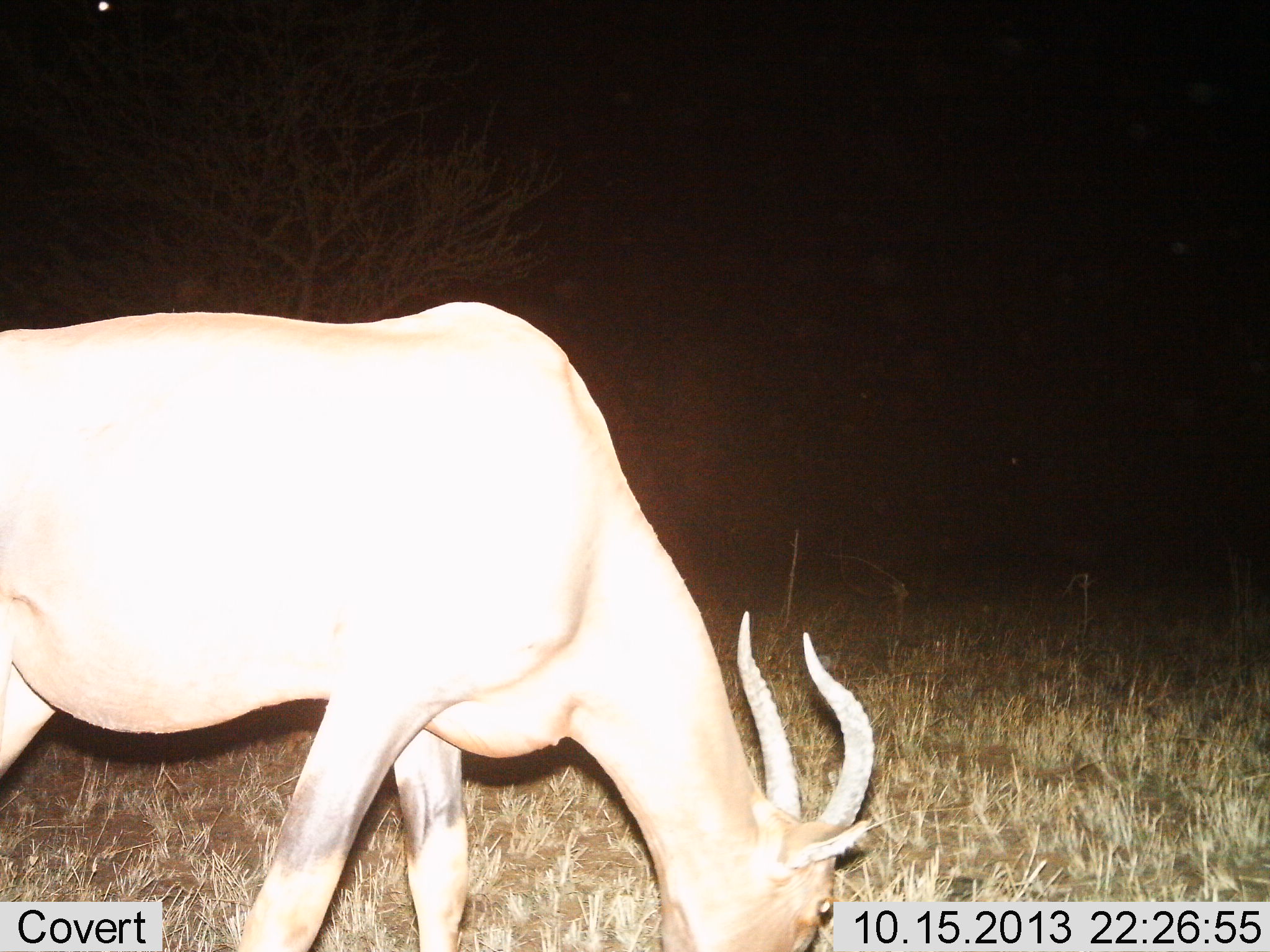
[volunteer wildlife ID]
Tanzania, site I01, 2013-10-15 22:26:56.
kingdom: Animalia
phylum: Chordata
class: Mammalia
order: Artiodactyla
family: Bovidae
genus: Damaliscus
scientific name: Damaliscus lunatus jimela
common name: topi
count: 1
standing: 0%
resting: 0%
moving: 0%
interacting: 0%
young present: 0%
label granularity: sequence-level